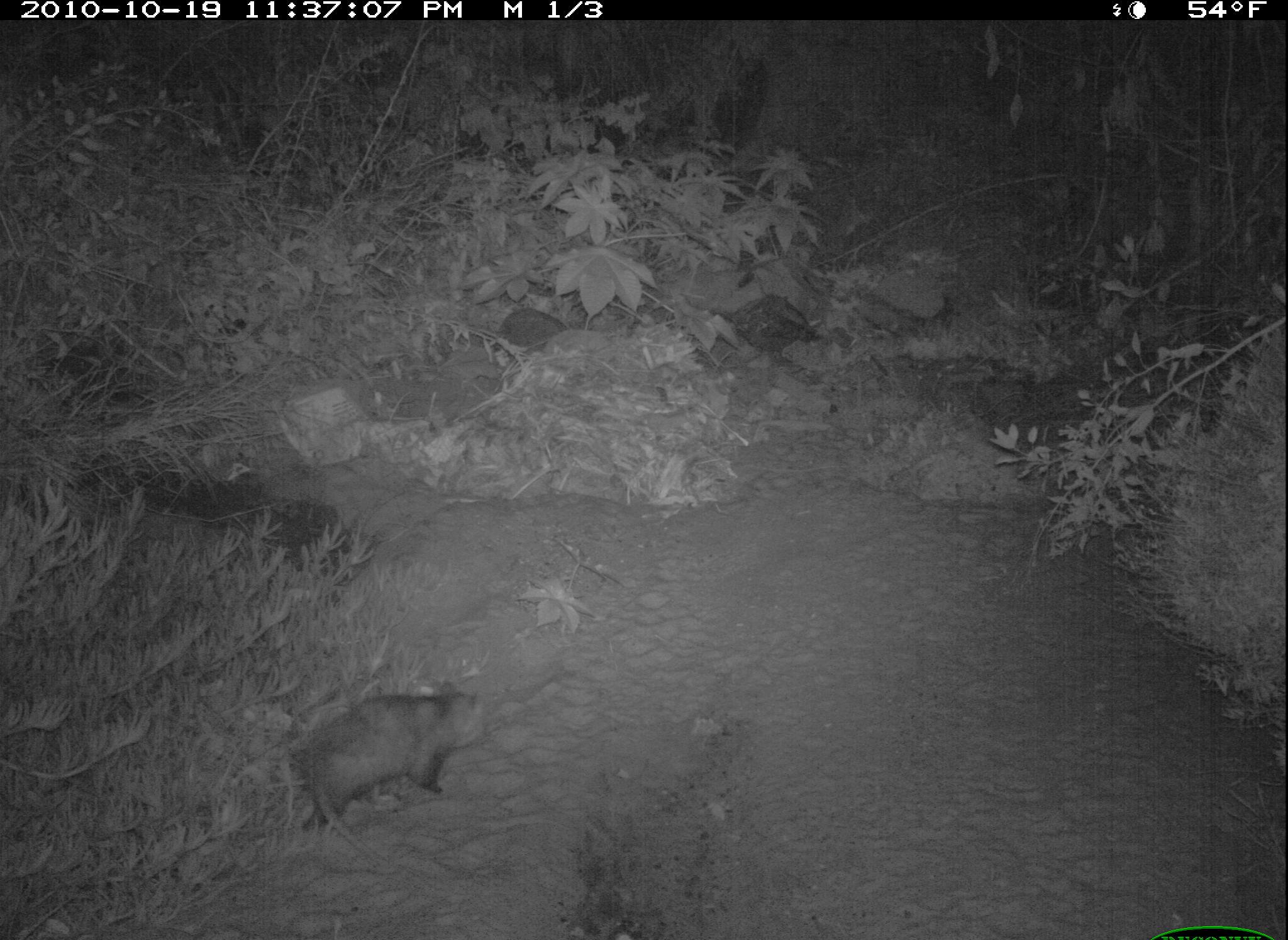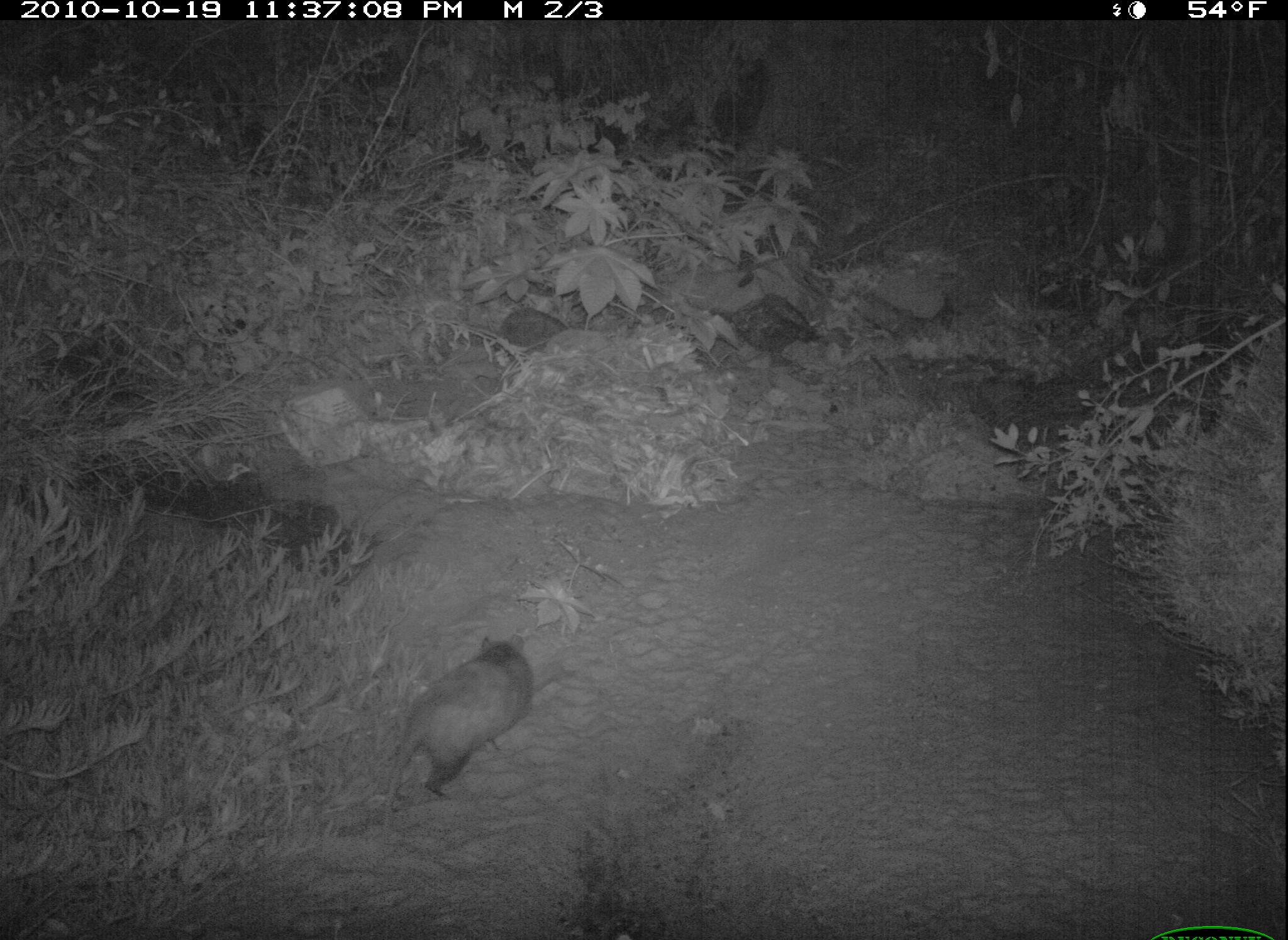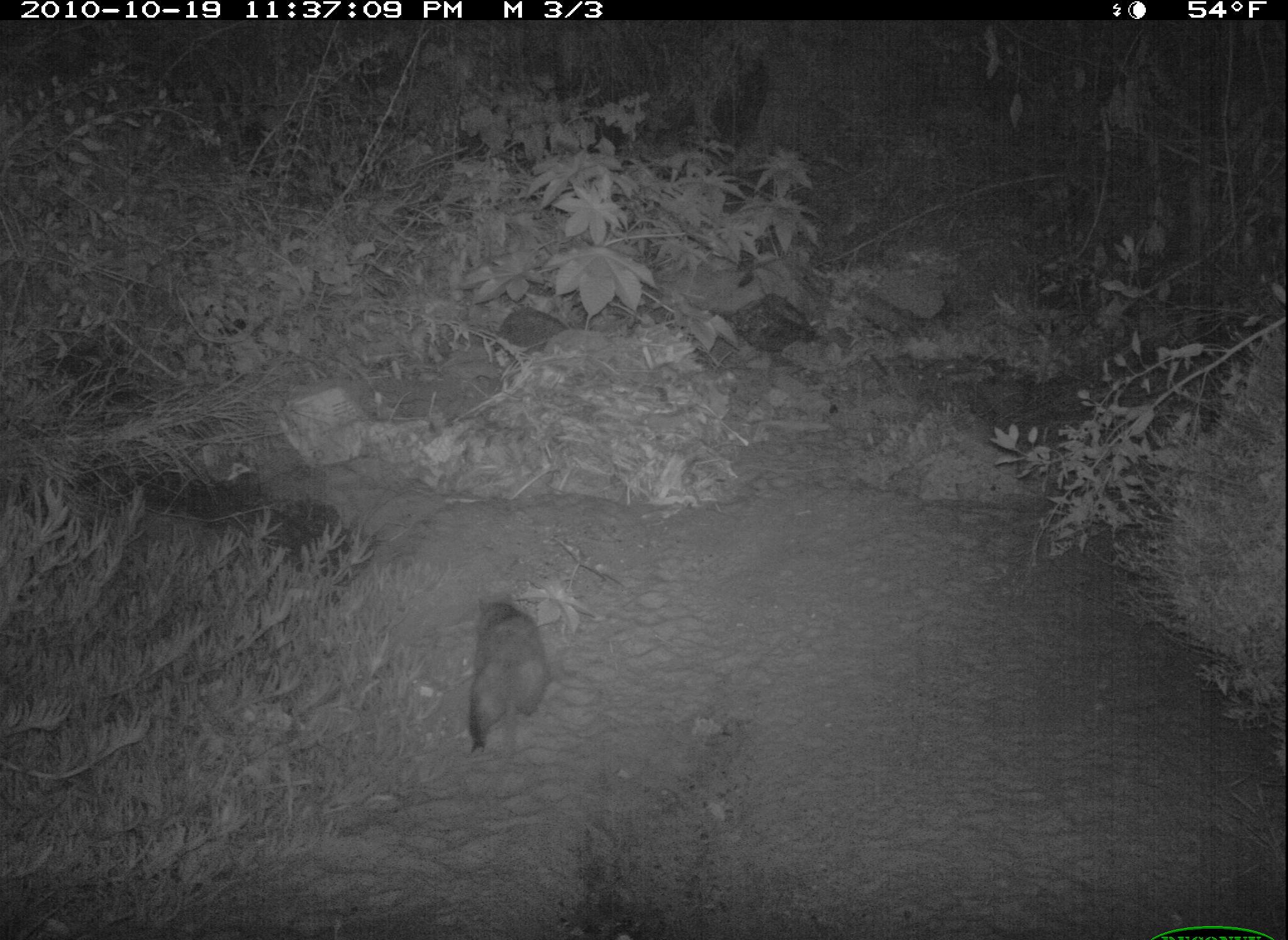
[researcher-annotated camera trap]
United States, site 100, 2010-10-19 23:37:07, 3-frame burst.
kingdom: Animalia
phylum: Chordata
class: Mammalia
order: Didelphimorphia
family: Didelphidae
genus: Didelphis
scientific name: Didelphis virginiana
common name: virginia opossum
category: opossum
Opossum (virginia opossum) (Didelphis virginiana).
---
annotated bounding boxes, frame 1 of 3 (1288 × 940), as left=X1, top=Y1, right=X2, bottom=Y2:
opossum: left=261, top=660, right=517, bottom=834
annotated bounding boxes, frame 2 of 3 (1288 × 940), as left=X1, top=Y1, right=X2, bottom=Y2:
opossum: left=357, top=614, right=572, bottom=838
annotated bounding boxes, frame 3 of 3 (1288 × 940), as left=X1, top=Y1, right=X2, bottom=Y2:
opossum: left=459, top=588, right=567, bottom=762